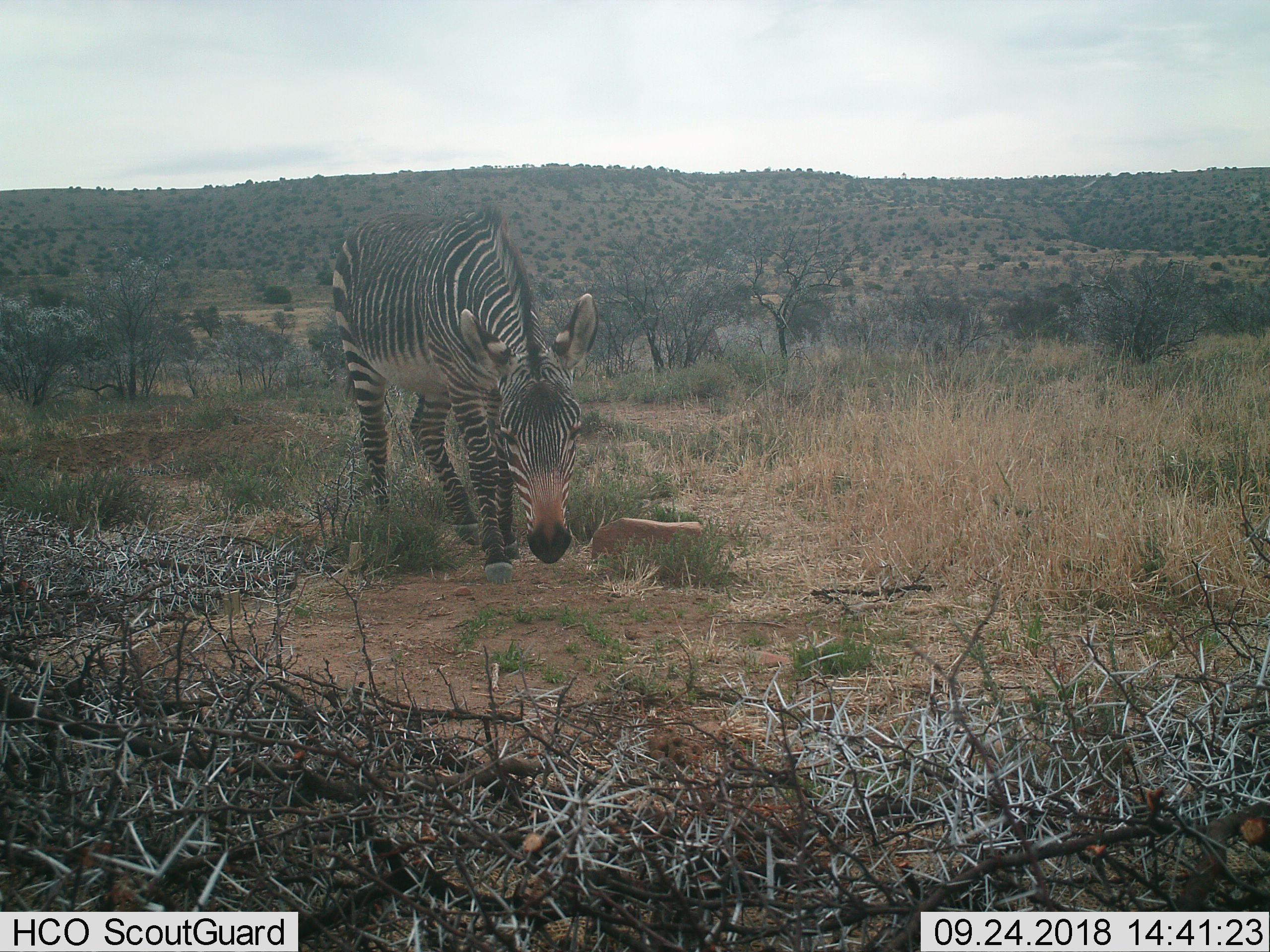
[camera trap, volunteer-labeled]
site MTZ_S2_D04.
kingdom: Animalia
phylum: Chordata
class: Mammalia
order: Perissodactyla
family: Equidae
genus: Equus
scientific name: Equus zebra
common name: mountain zebra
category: zebramountain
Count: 1.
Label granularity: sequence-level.